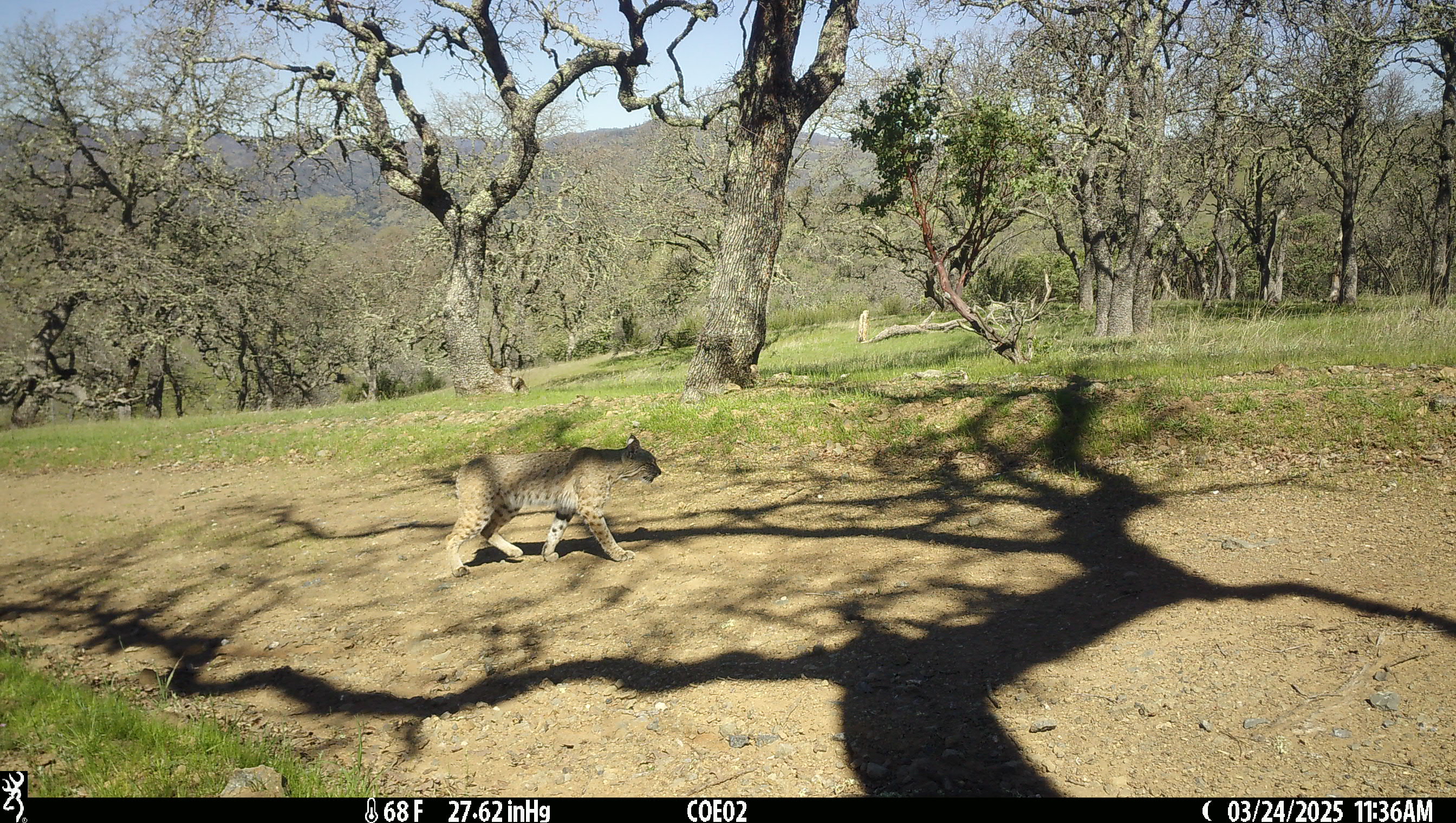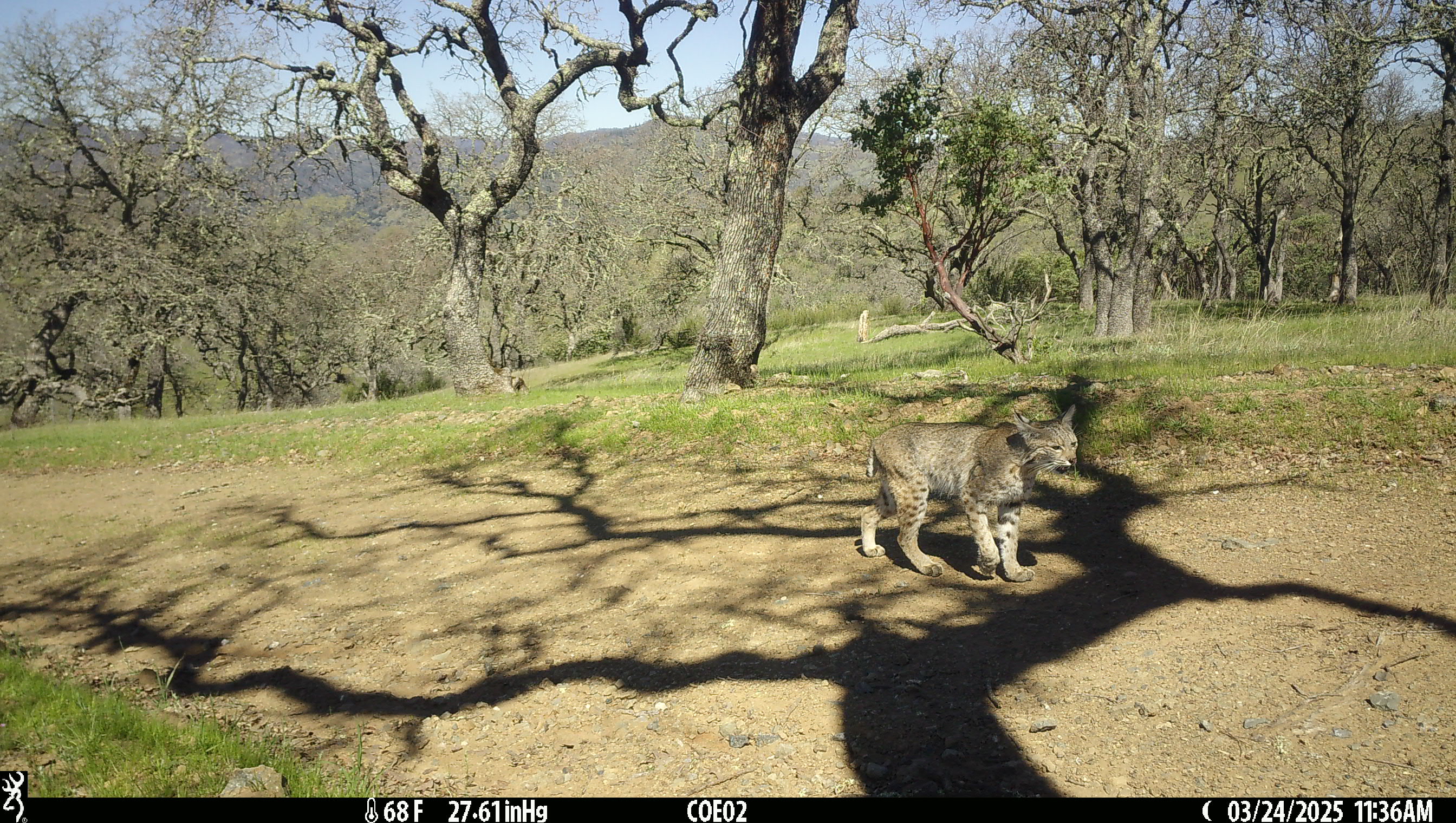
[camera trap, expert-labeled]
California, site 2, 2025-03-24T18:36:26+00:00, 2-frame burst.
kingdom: Animalia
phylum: Chordata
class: Mammalia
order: Carnivora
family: Felidae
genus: Lynx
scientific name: Lynx rufus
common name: bobcat